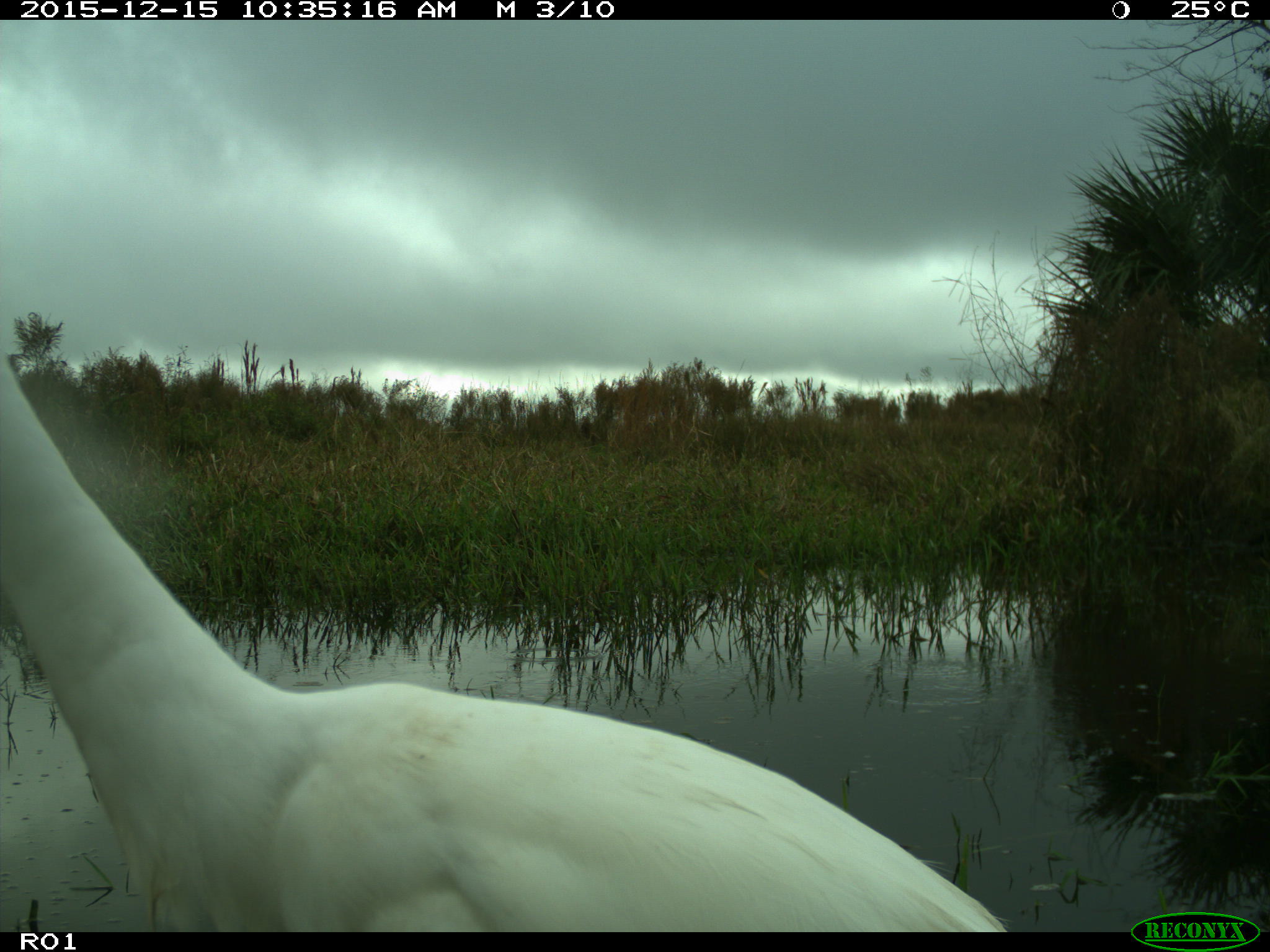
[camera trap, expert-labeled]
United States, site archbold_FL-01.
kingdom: Animalia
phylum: Chordata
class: Aves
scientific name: Aves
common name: birds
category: unidentified bird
Unidentified bird (birds) (Aves).